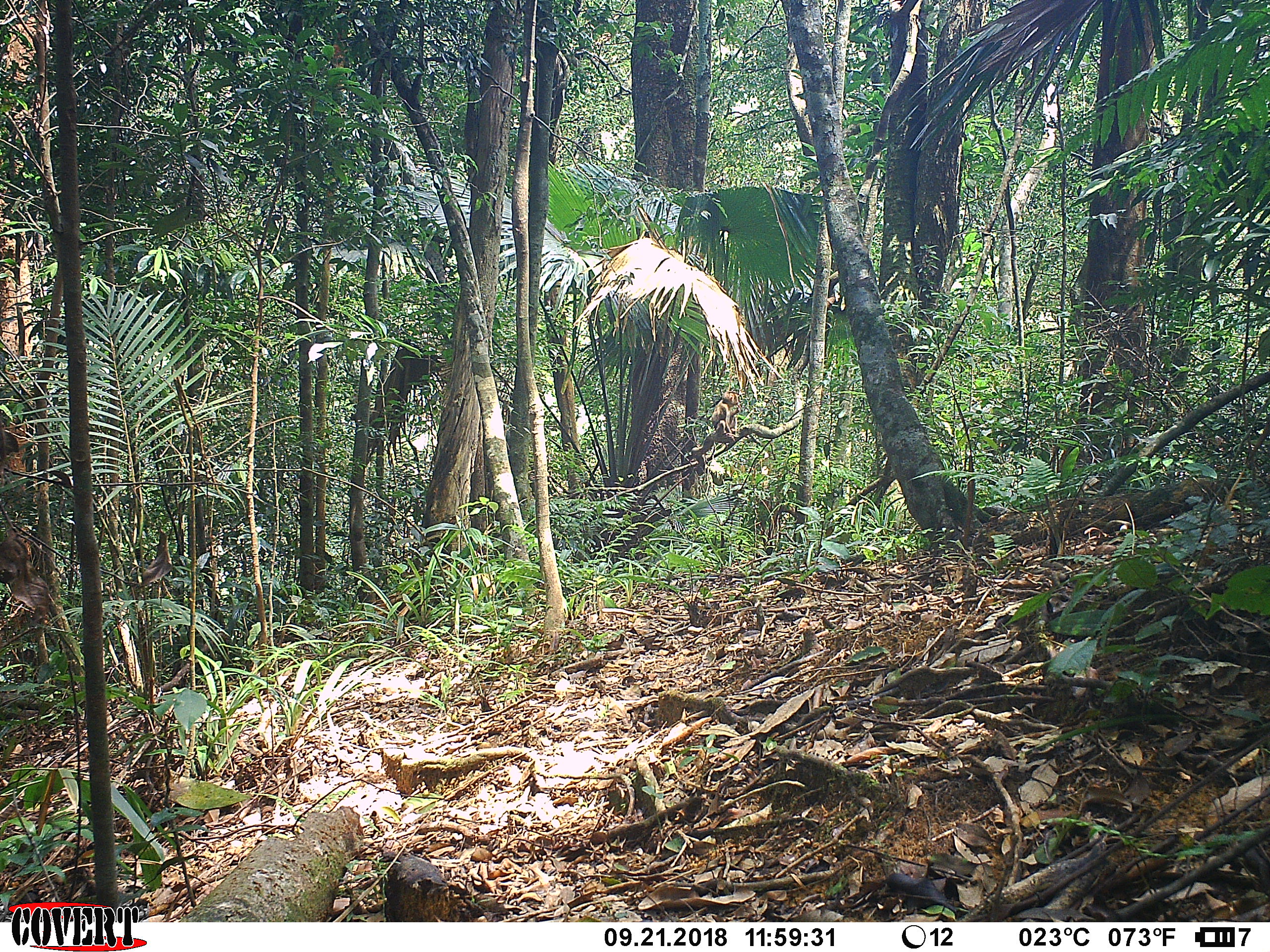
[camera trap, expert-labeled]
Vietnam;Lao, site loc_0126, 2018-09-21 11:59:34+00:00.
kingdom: Animalia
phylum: Chordata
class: Mammalia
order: Primates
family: Cercopithecidae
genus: Macaca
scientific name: Macaca nemestrina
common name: pig-tailed macaque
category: pig tailed macaque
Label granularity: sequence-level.